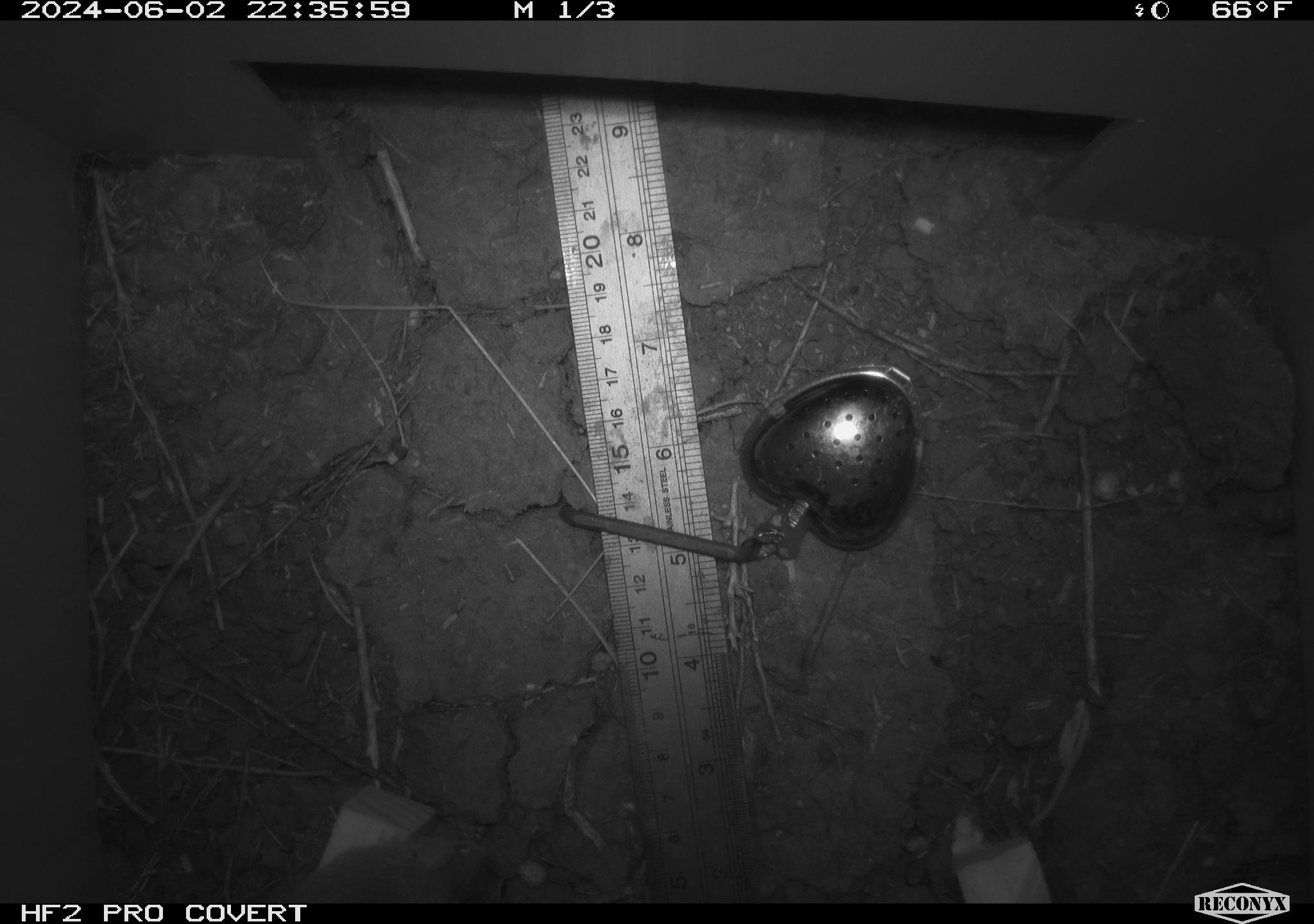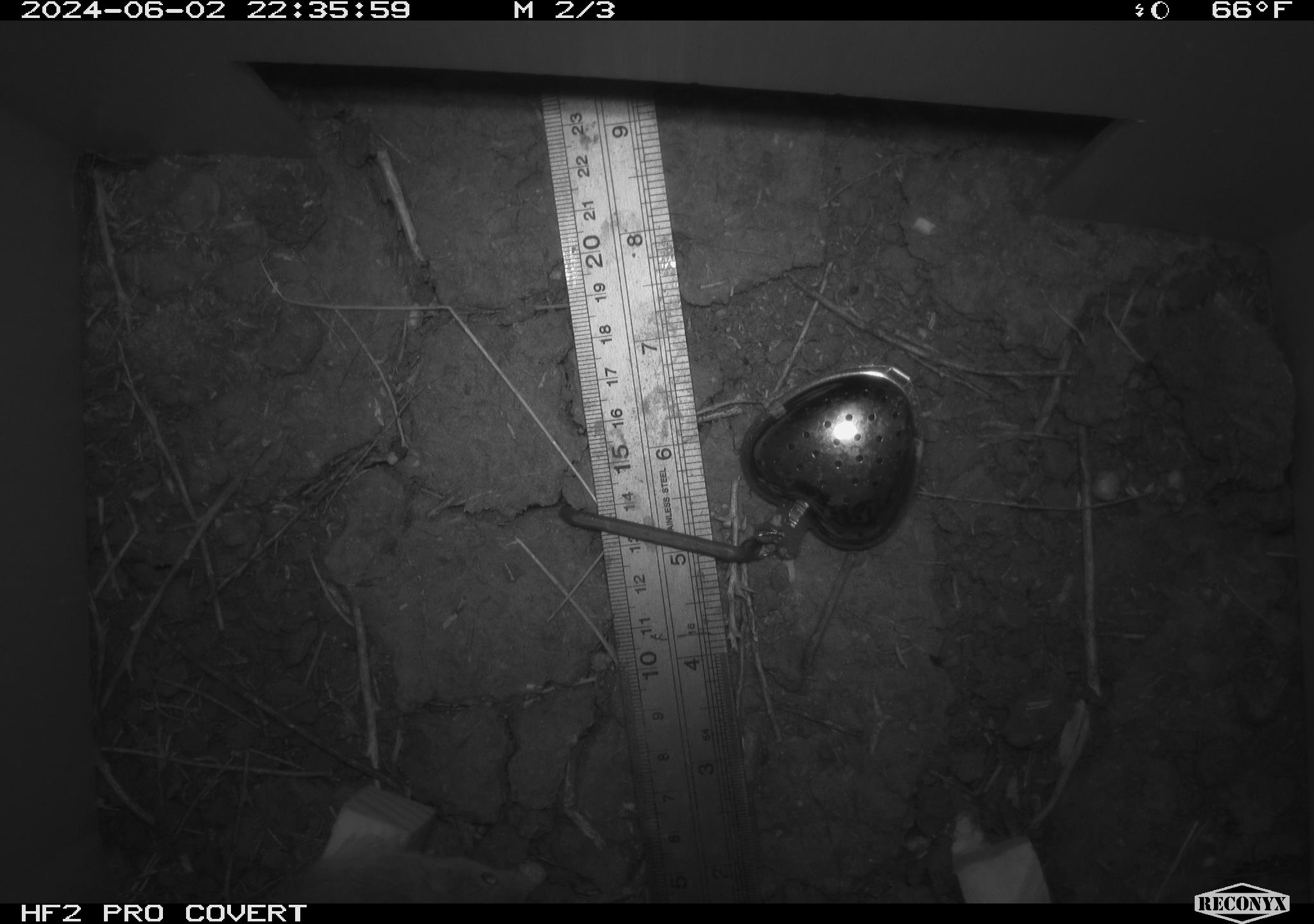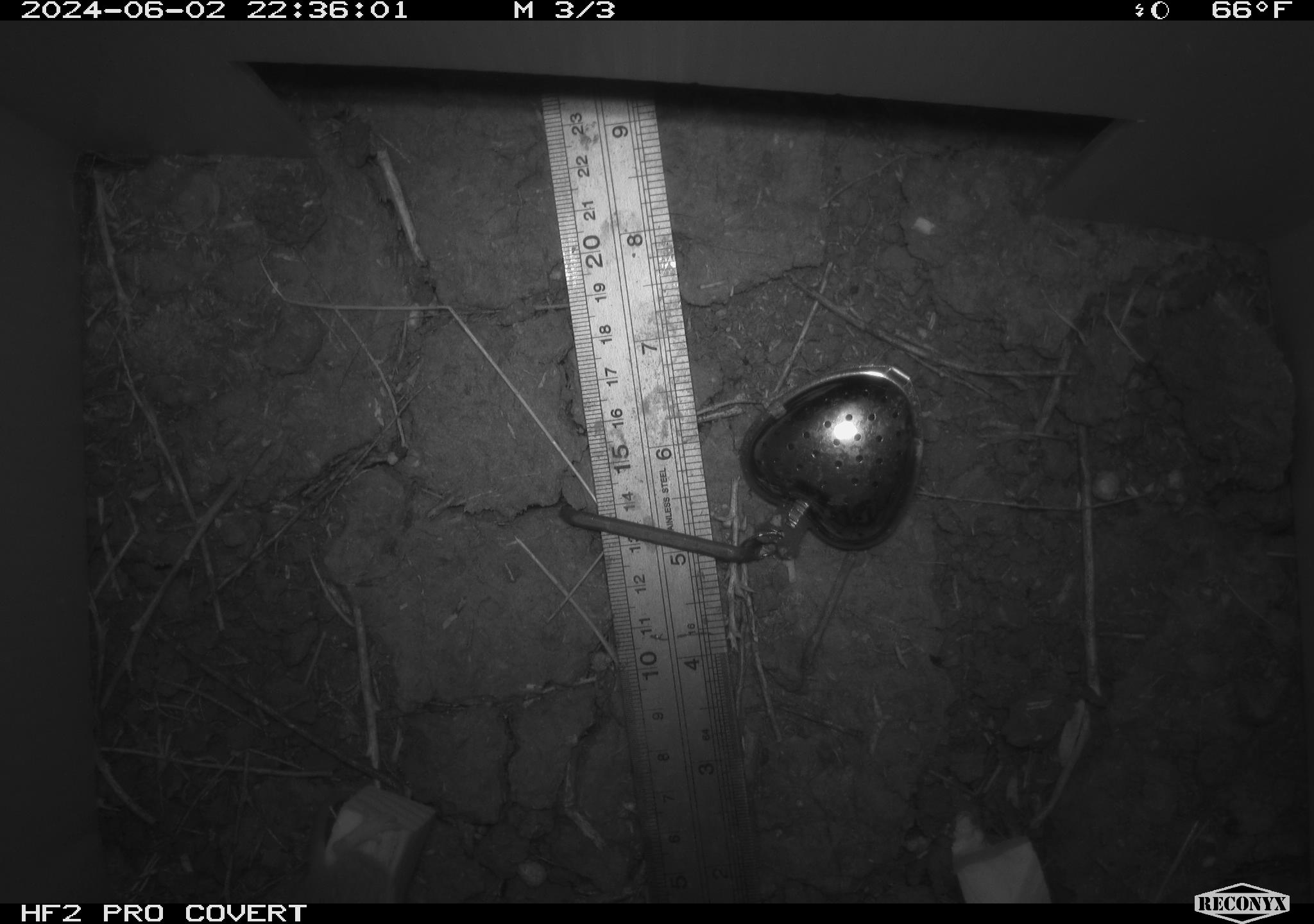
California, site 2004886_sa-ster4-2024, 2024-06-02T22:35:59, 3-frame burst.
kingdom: Animalia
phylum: Chordata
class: Mammalia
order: Rodentia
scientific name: Rodentia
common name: mouse species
Mouse species (Rodentia).